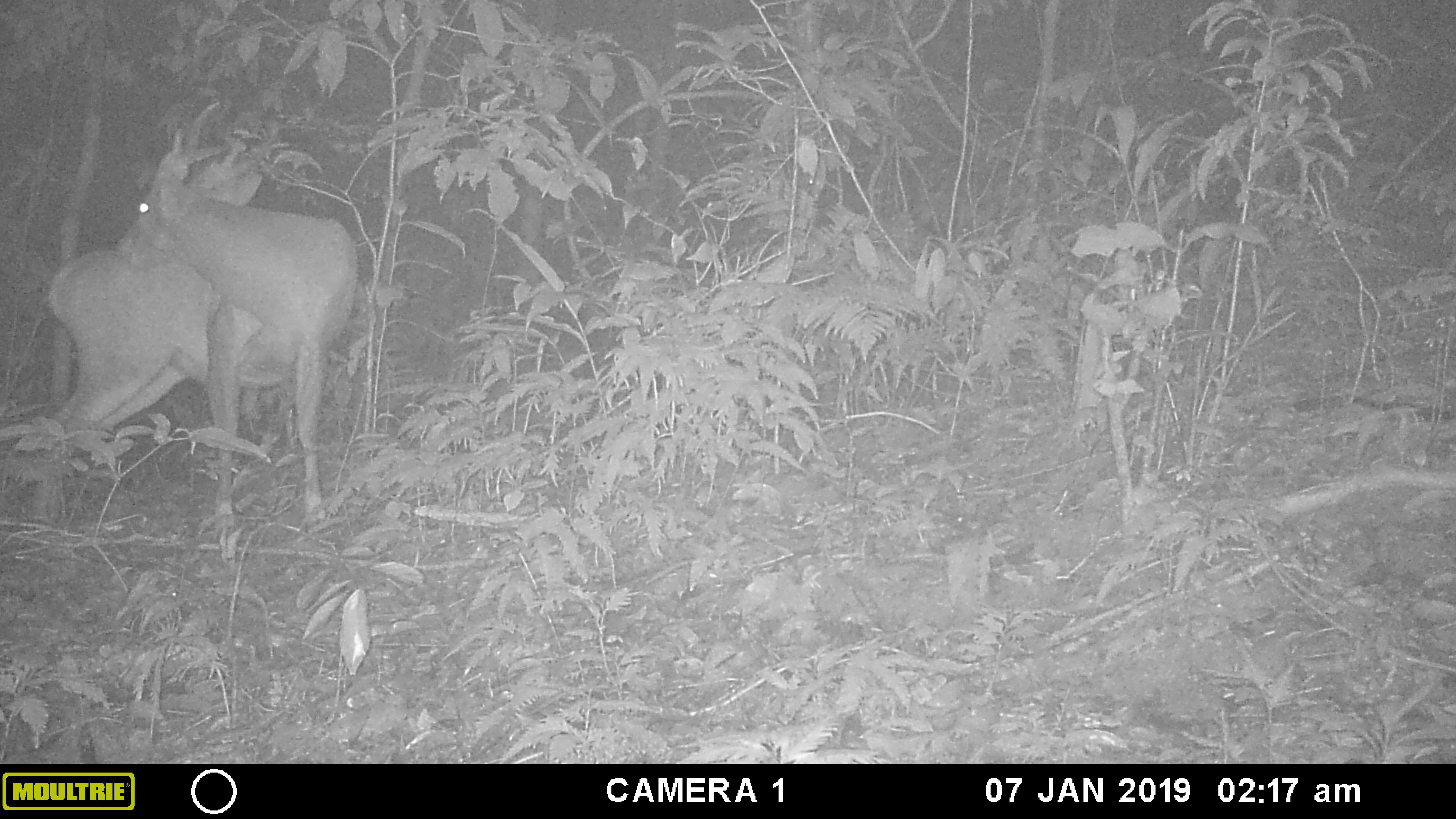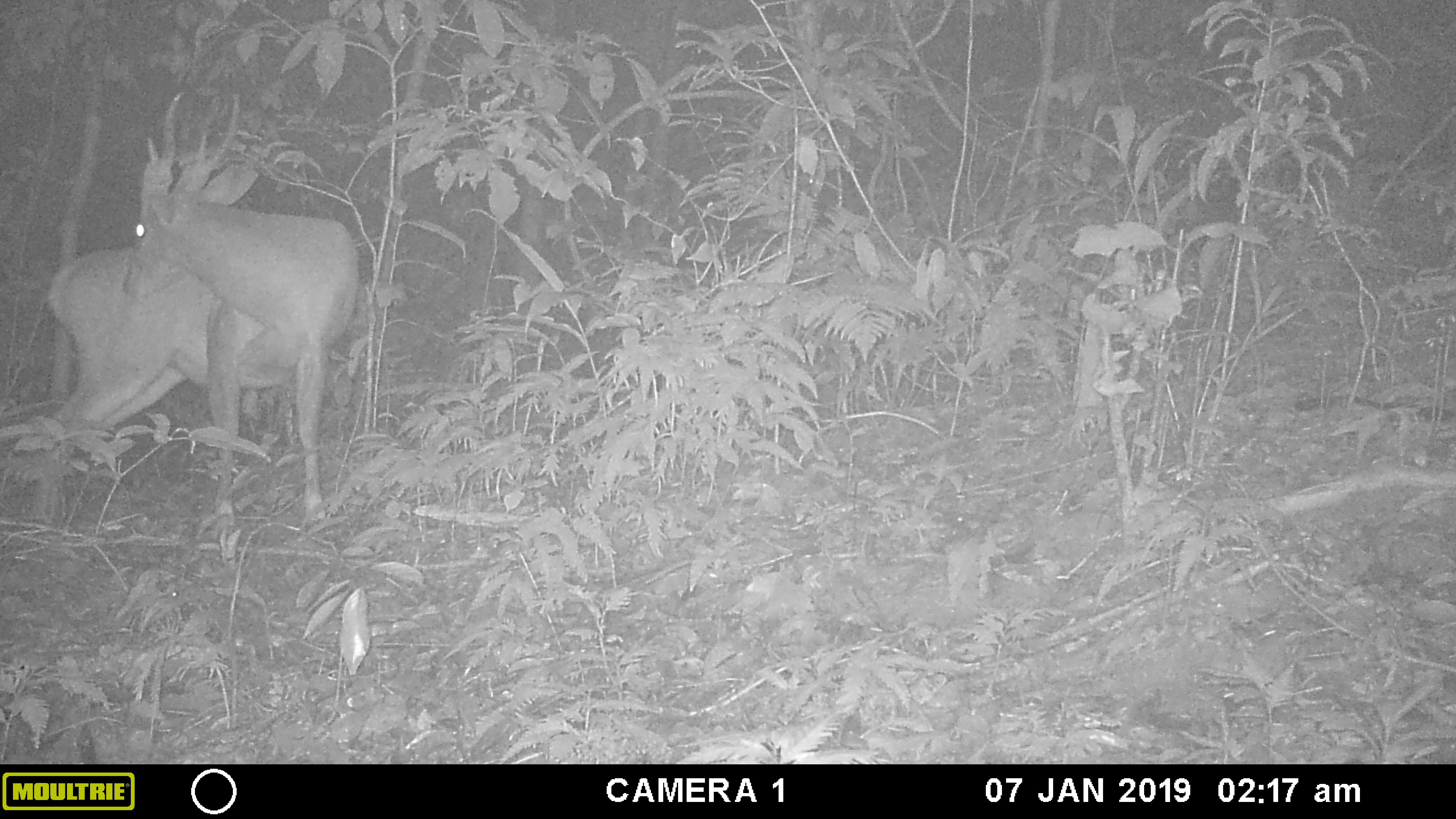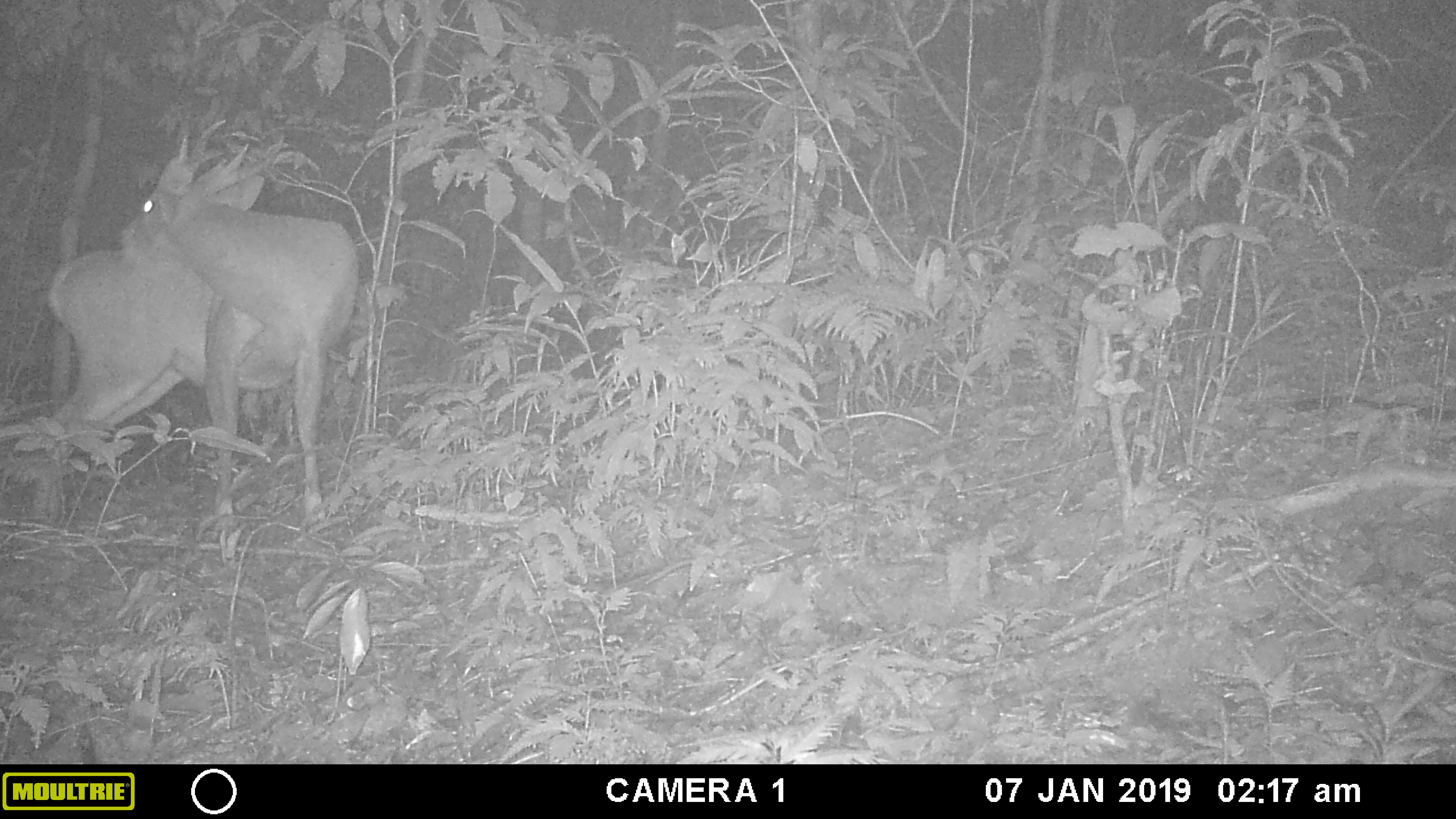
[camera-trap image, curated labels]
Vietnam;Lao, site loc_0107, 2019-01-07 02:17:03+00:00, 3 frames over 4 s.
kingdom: Animalia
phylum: Chordata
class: Mammalia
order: Artiodactyla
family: Cervidae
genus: Muntiacus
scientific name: Muntiacus vuquangensis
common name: large-antlered muntjac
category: large antlered muntjac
Large antlered muntjac (large-antlered muntjac) (Muntiacus vuquangensis). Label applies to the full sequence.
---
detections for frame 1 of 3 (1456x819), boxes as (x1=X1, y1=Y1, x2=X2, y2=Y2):
large antlered muntjac: (x1=21, y1=96, x2=359, y2=529)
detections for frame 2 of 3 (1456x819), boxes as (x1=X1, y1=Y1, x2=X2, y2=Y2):
large antlered muntjac: (x1=36, y1=84, x2=359, y2=530)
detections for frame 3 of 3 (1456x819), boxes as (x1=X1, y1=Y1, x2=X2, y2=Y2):
large antlered muntjac: (x1=38, y1=115, x2=359, y2=522)